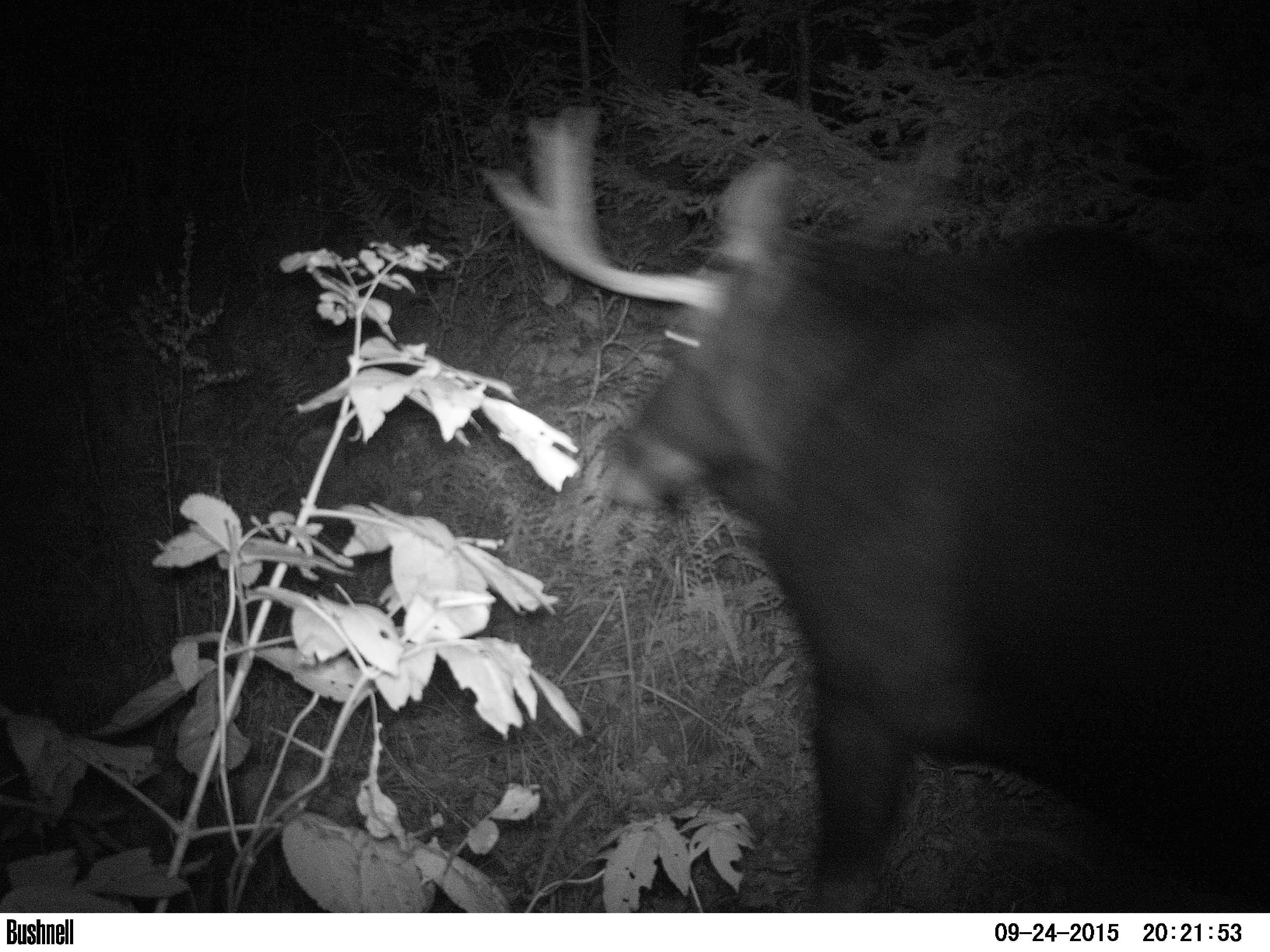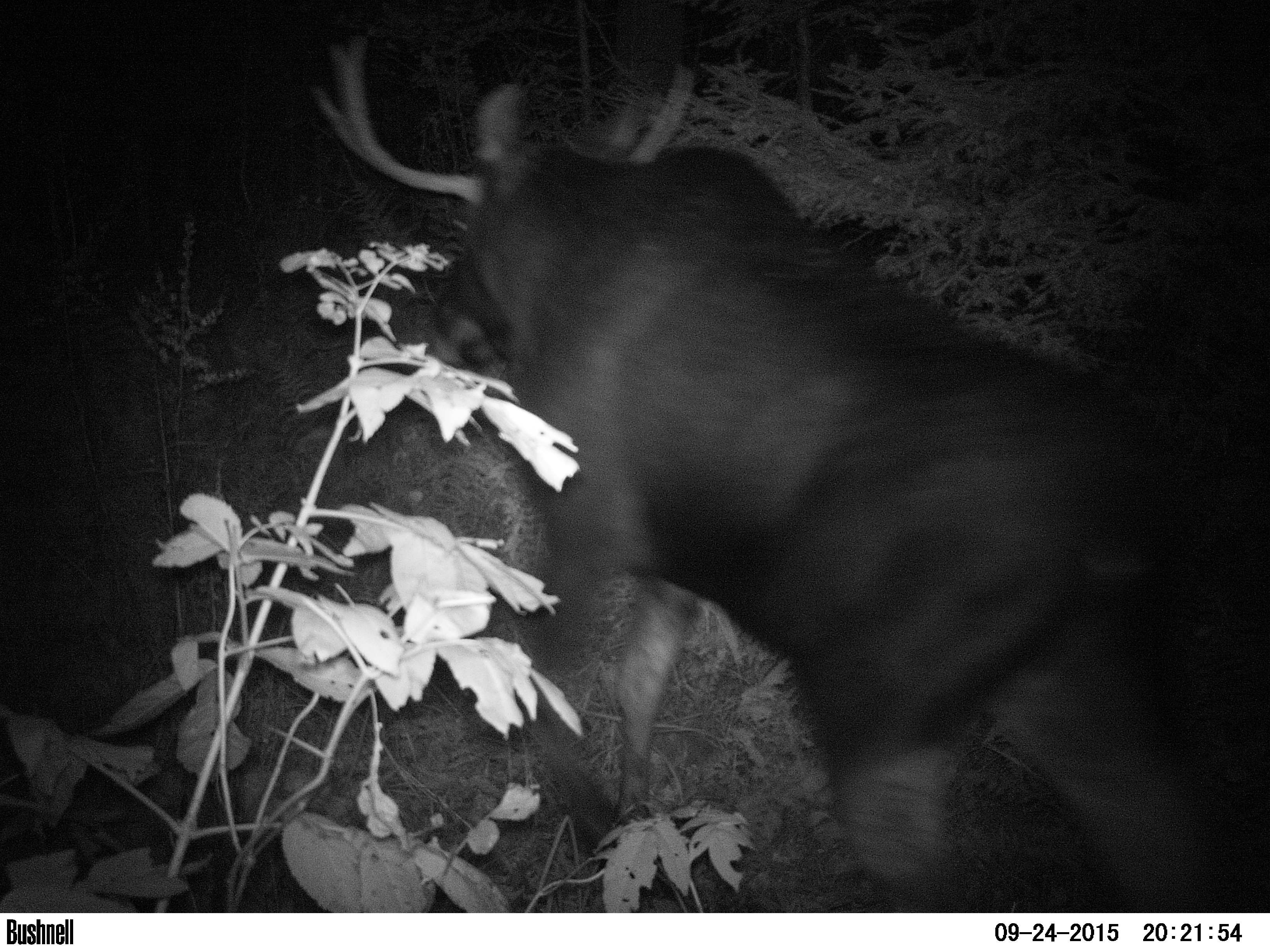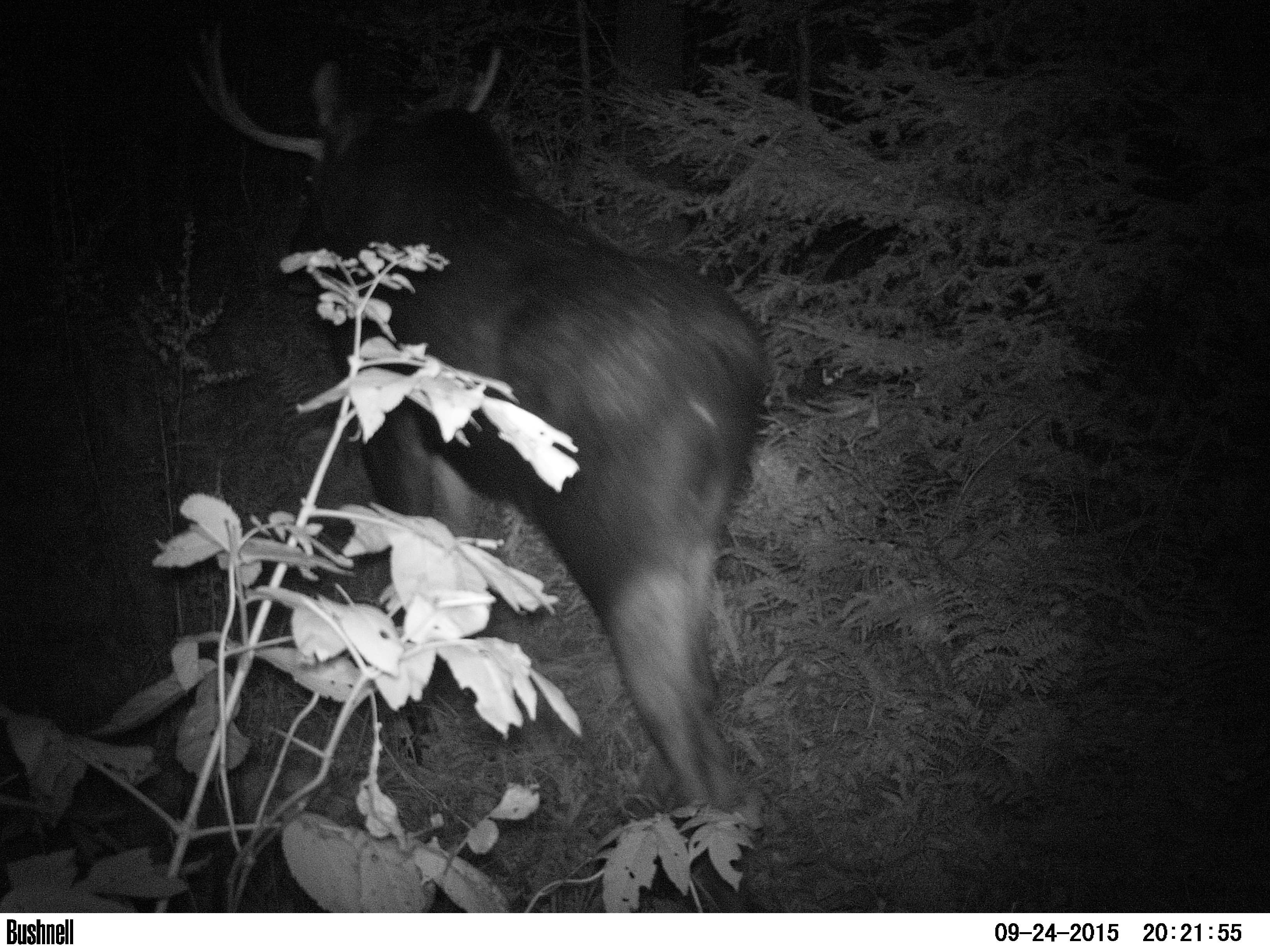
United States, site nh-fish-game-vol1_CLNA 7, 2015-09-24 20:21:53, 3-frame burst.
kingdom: Animalia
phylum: Chordata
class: Mammalia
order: Artiodactyla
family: Cervidae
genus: Alces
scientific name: Alces alces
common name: moose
Moose (Alces alces).